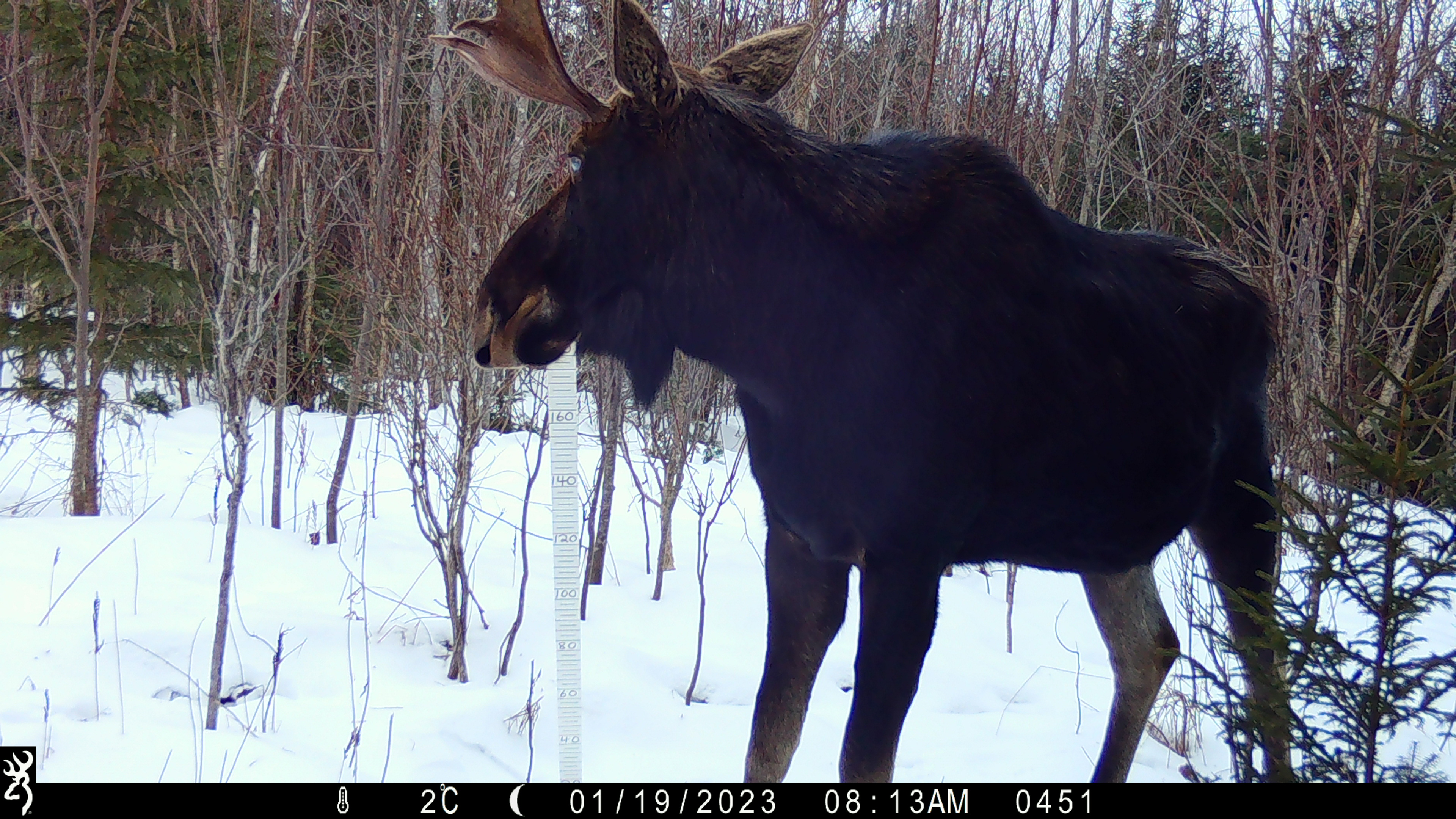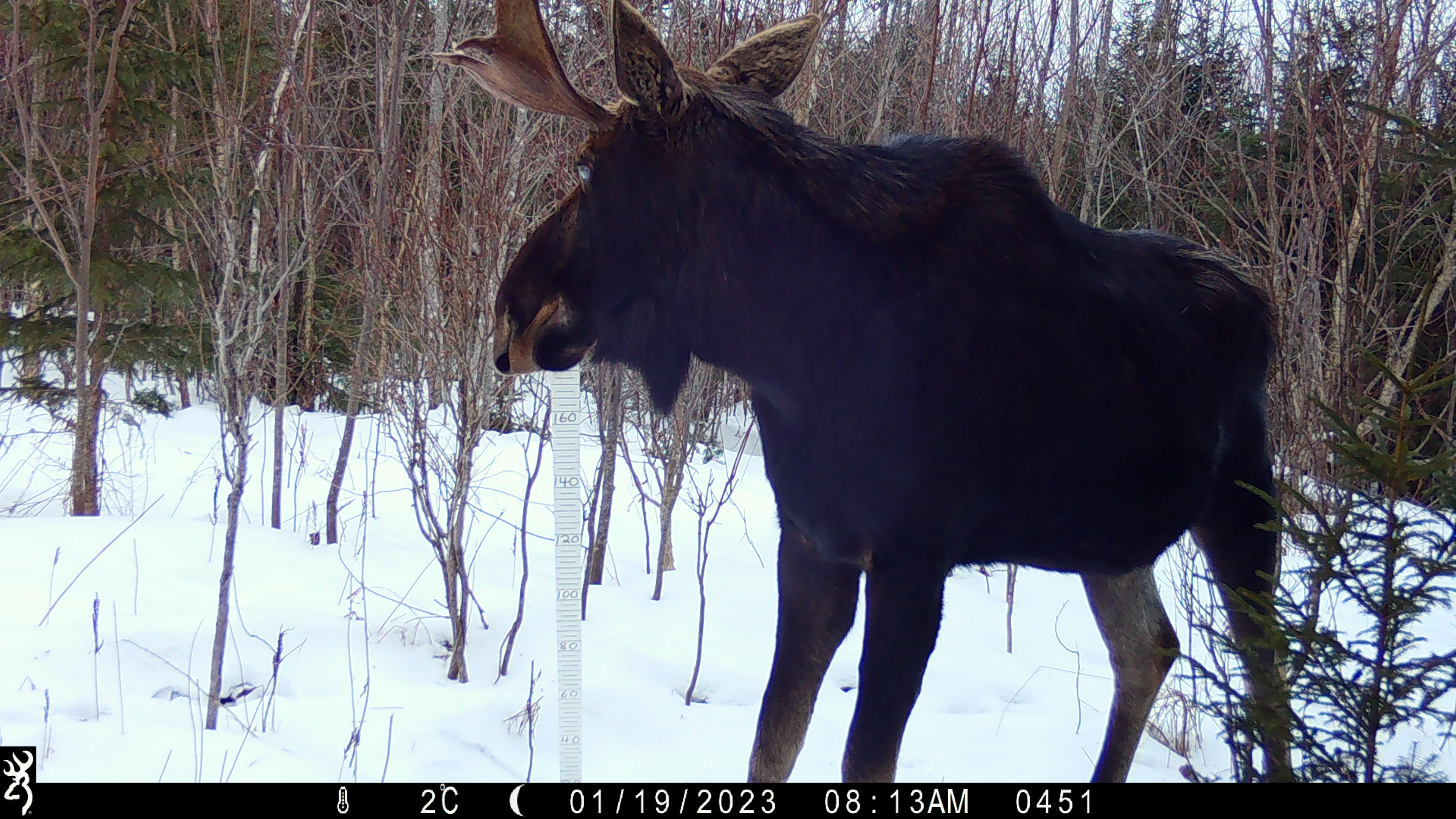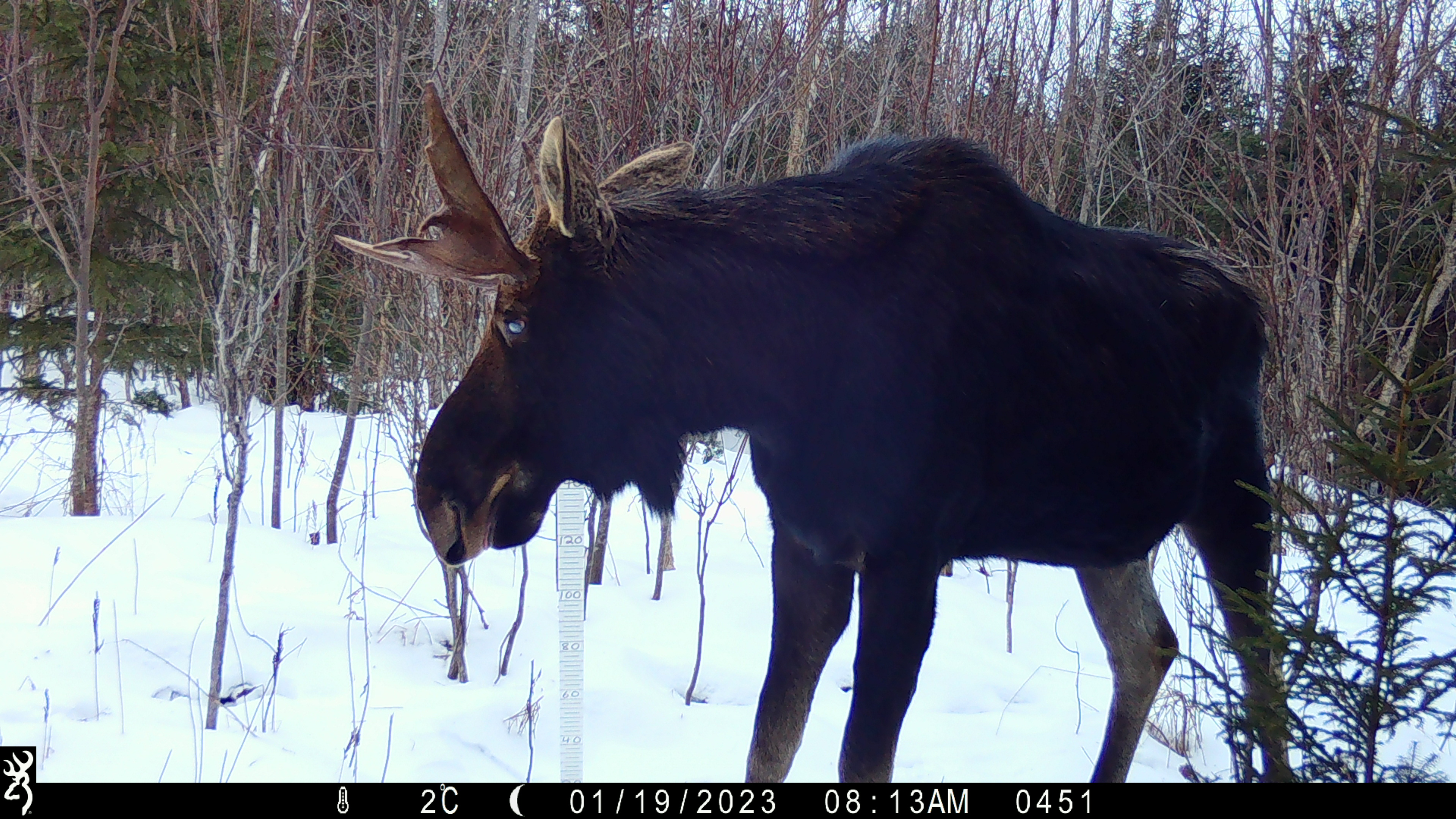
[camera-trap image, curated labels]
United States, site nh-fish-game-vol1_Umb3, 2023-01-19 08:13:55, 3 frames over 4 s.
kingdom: Animalia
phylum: Chordata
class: Mammalia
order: Artiodactyla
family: Cervidae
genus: Alces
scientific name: Alces alces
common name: moose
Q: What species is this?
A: Moose (Alces alces).